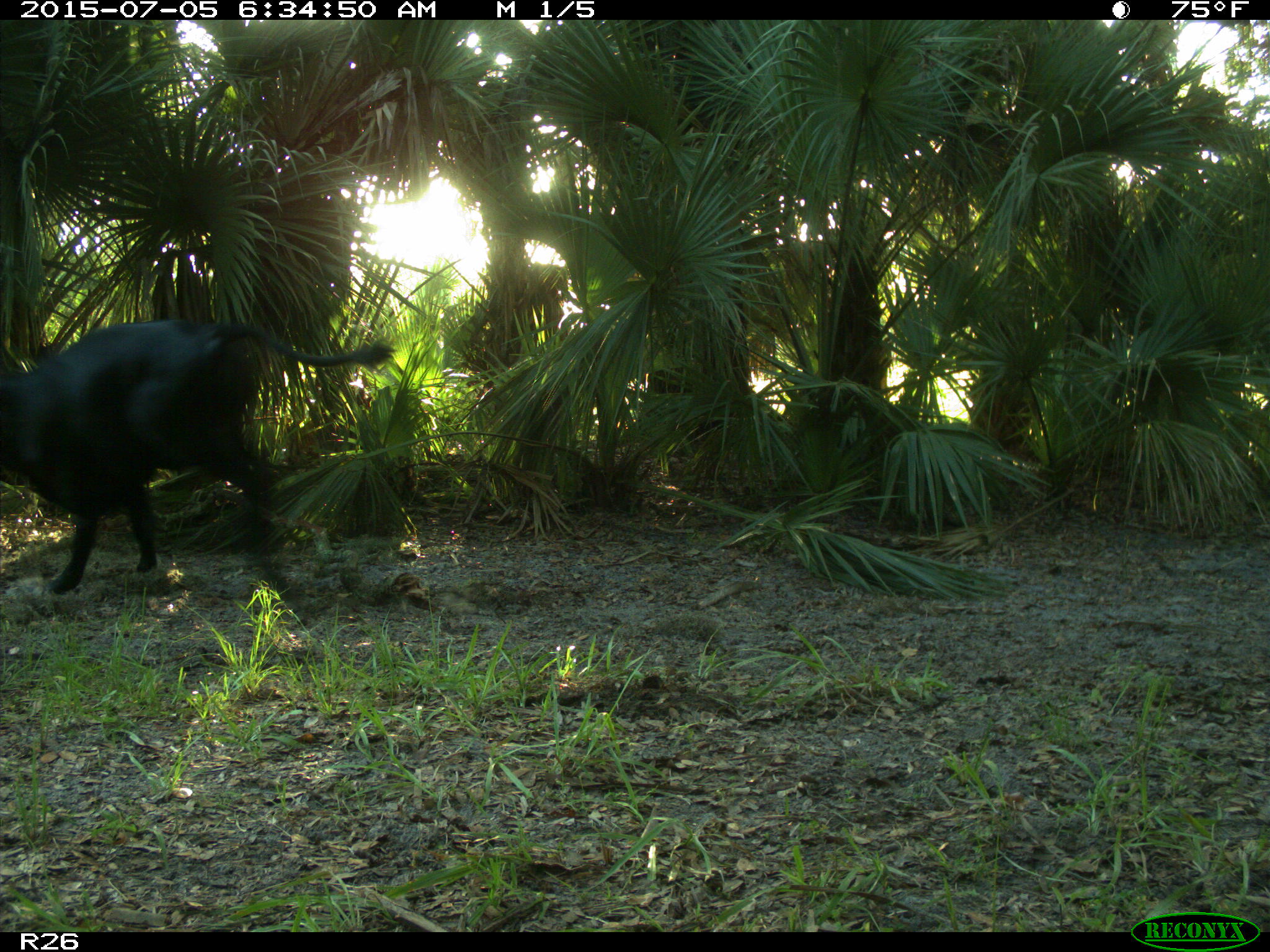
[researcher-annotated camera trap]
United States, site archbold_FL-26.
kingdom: Animalia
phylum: Chordata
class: Mammalia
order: Artiodactyla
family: Bovidae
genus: Bos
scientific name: Bos taurus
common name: domestic cow